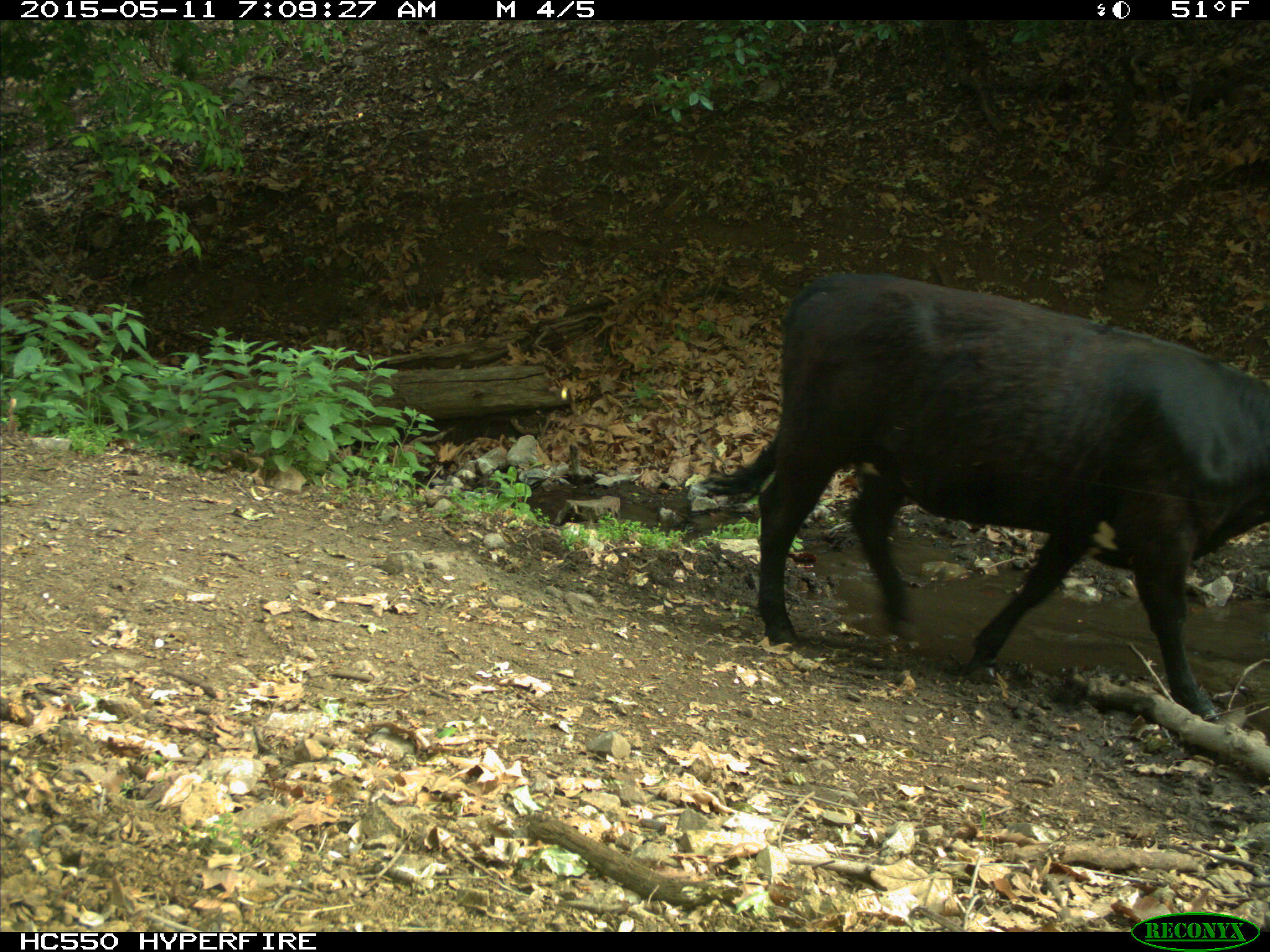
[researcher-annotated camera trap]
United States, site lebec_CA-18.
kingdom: Animalia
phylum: Chordata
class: Mammalia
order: Artiodactyla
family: Bovidae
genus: Bos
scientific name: Bos taurus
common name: domestic cow